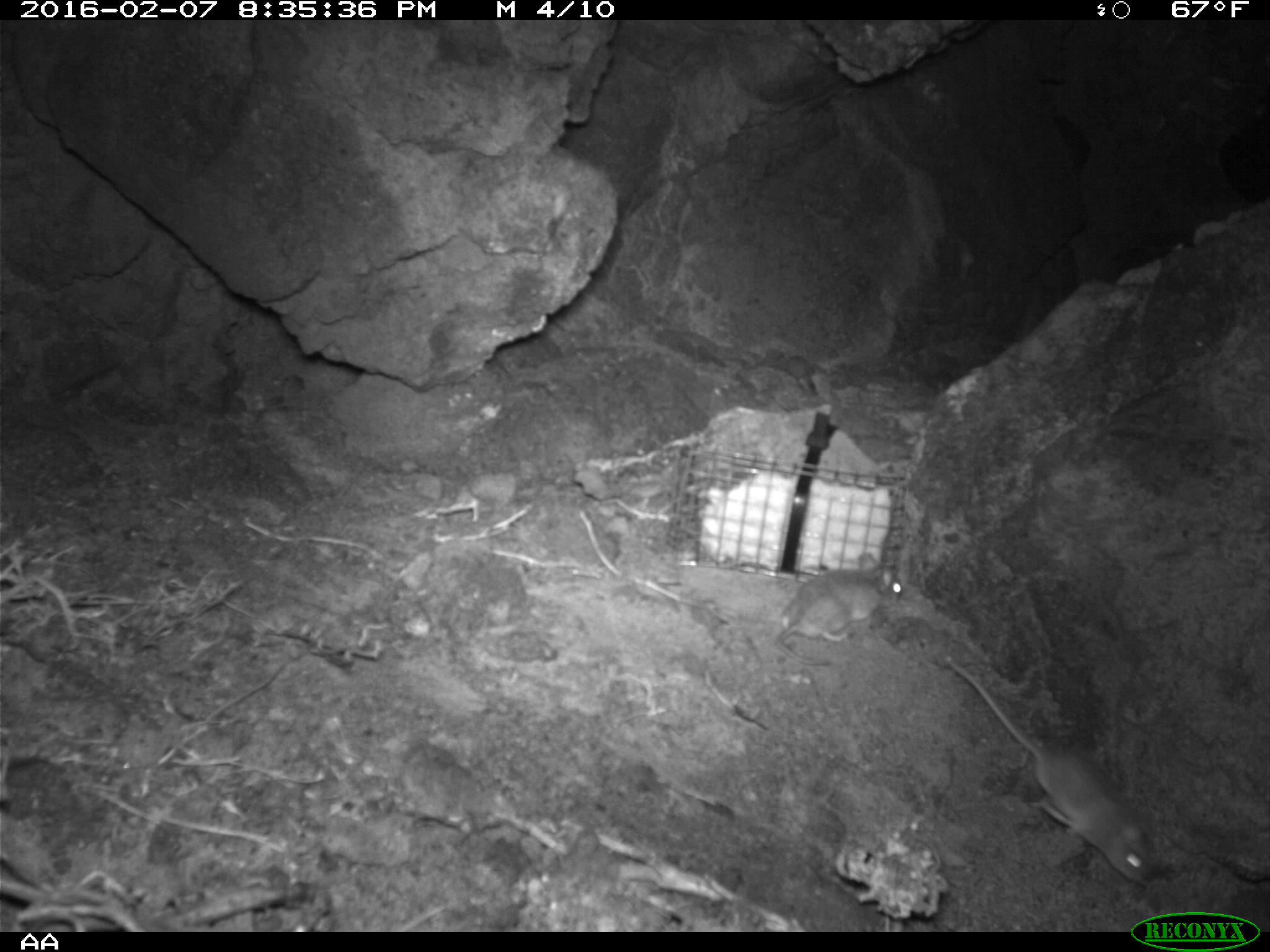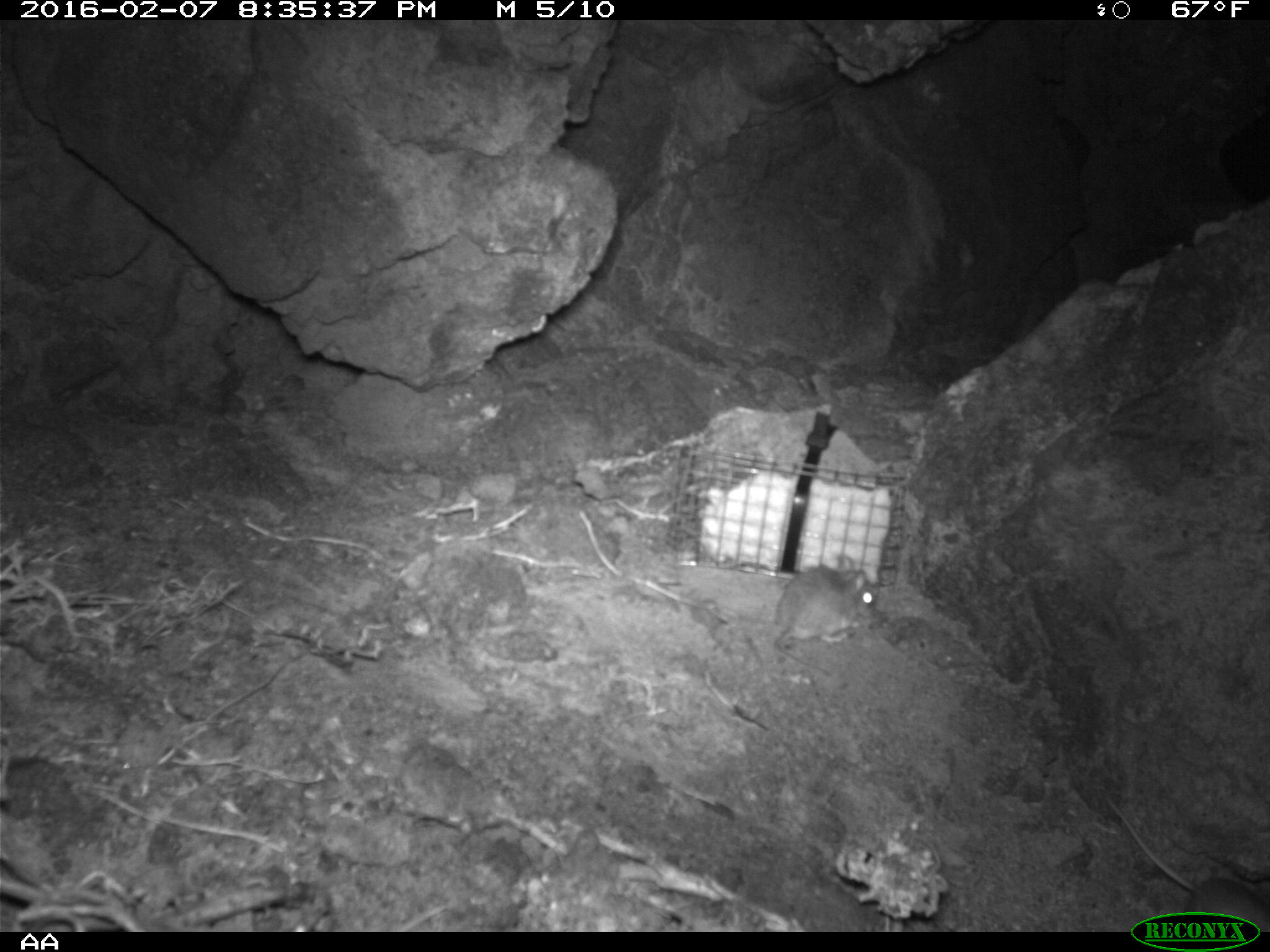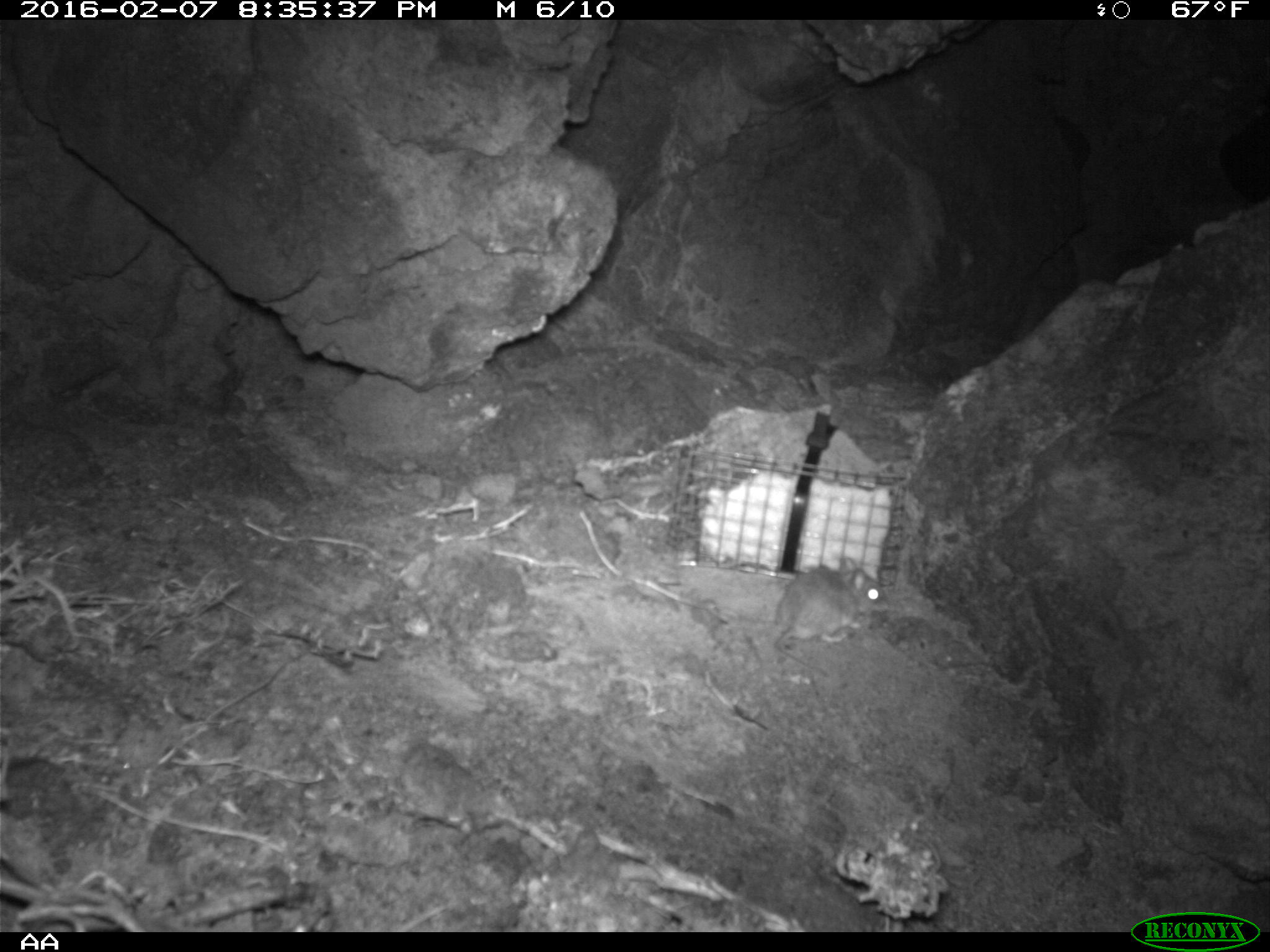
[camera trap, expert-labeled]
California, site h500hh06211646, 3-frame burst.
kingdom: Animalia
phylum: Chordata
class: Mammalia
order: Rodentia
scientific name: Rodentia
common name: rodent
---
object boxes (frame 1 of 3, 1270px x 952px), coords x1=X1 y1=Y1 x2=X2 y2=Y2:
rodent: x1=949 y1=661 x2=1149 y2=881; x1=775 y1=553 x2=899 y2=666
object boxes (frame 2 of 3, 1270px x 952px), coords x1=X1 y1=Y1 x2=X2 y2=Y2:
rodent: x1=1103 y1=795 x2=1268 y2=932; x1=775 y1=552 x2=879 y2=677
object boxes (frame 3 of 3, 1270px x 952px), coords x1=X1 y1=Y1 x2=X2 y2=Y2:
rodent: x1=773 y1=553 x2=890 y2=678